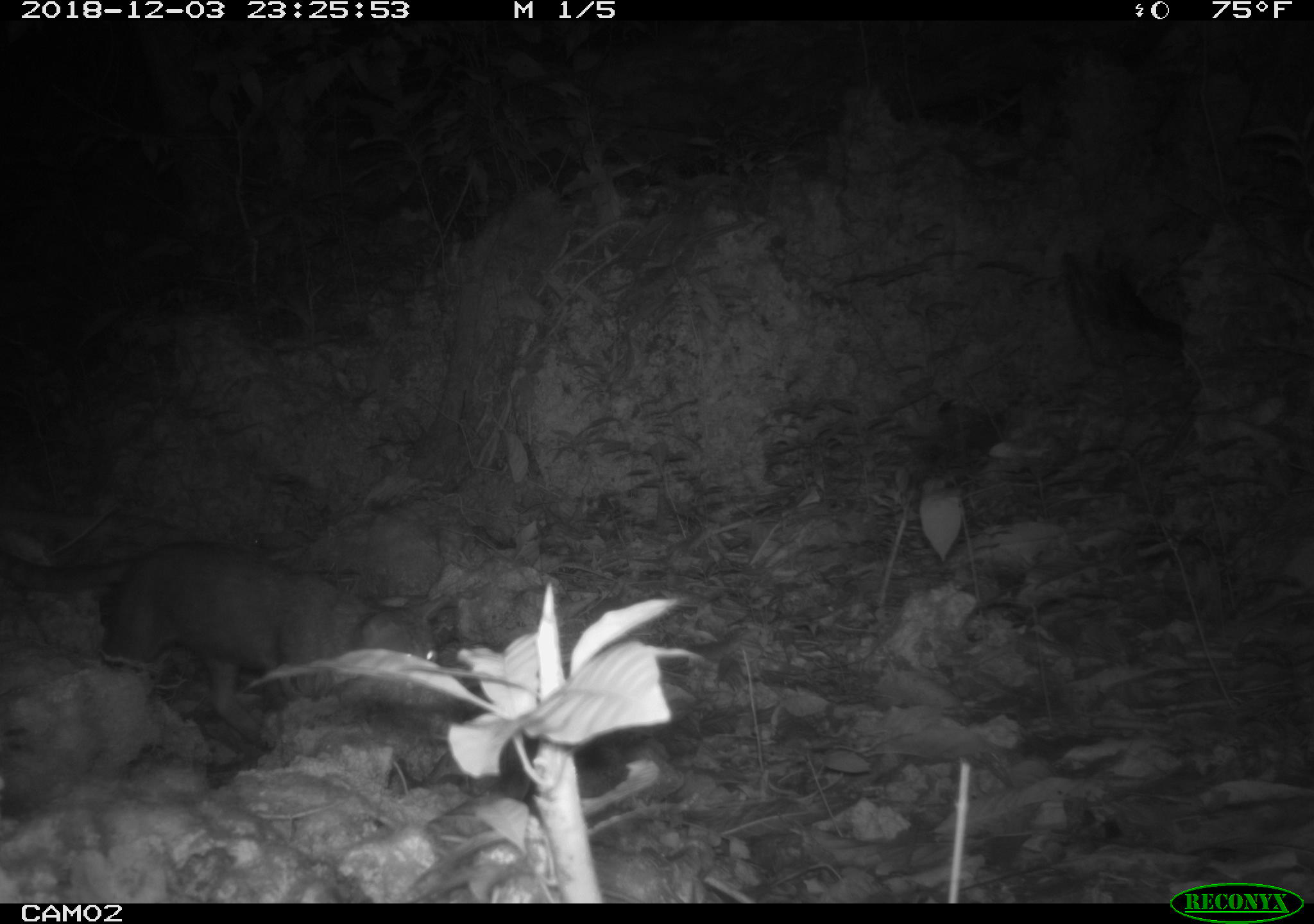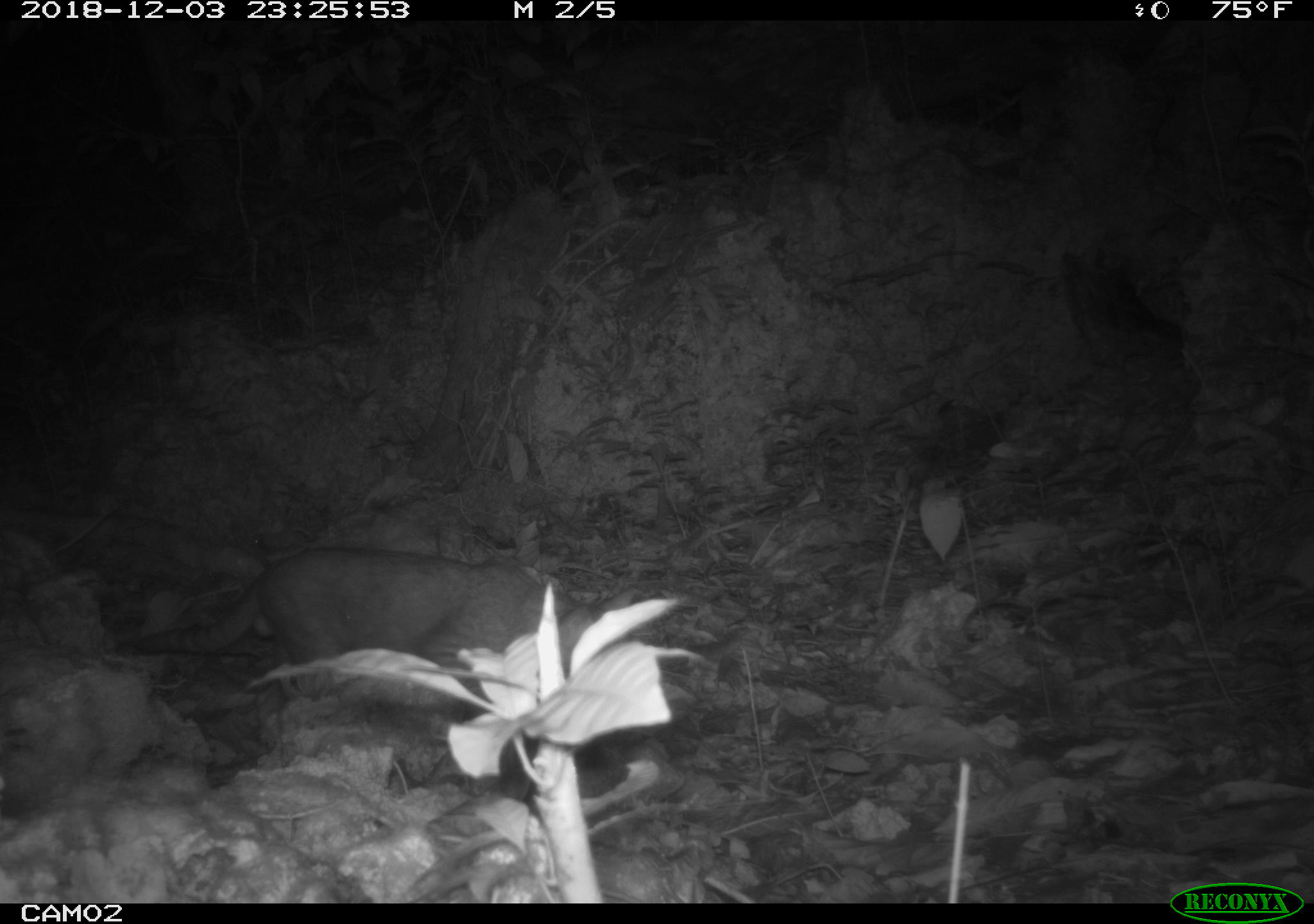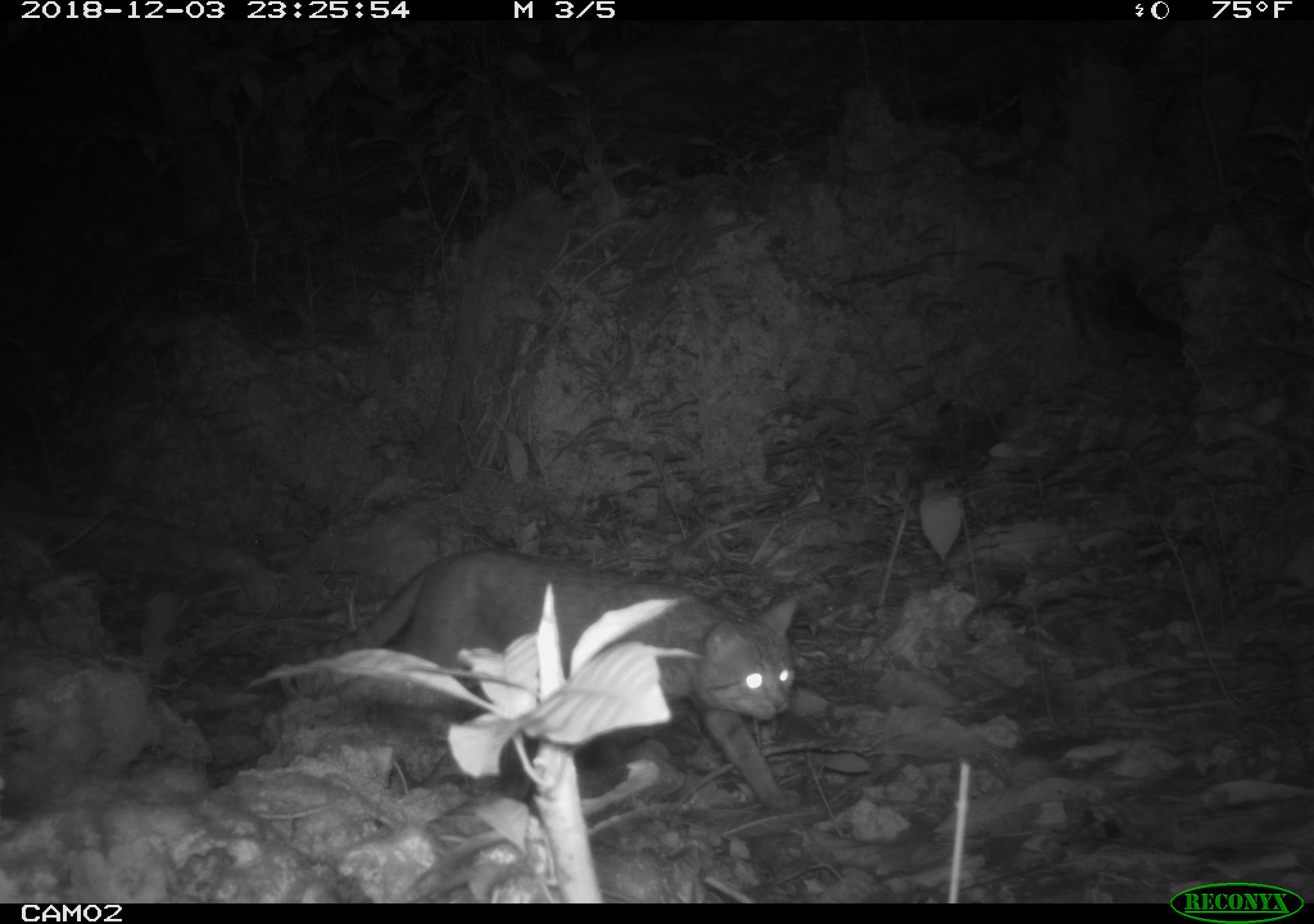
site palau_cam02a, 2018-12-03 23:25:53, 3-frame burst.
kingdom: Animalia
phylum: Chordata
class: Mammalia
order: Carnivora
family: Felidae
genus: Felis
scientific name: Felis catus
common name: cat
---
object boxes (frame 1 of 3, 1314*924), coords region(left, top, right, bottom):
cat: region(68, 542, 437, 742)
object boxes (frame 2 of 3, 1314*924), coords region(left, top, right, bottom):
cat: region(101, 546, 688, 710)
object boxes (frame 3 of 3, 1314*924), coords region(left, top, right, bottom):
cat: region(246, 538, 808, 889)